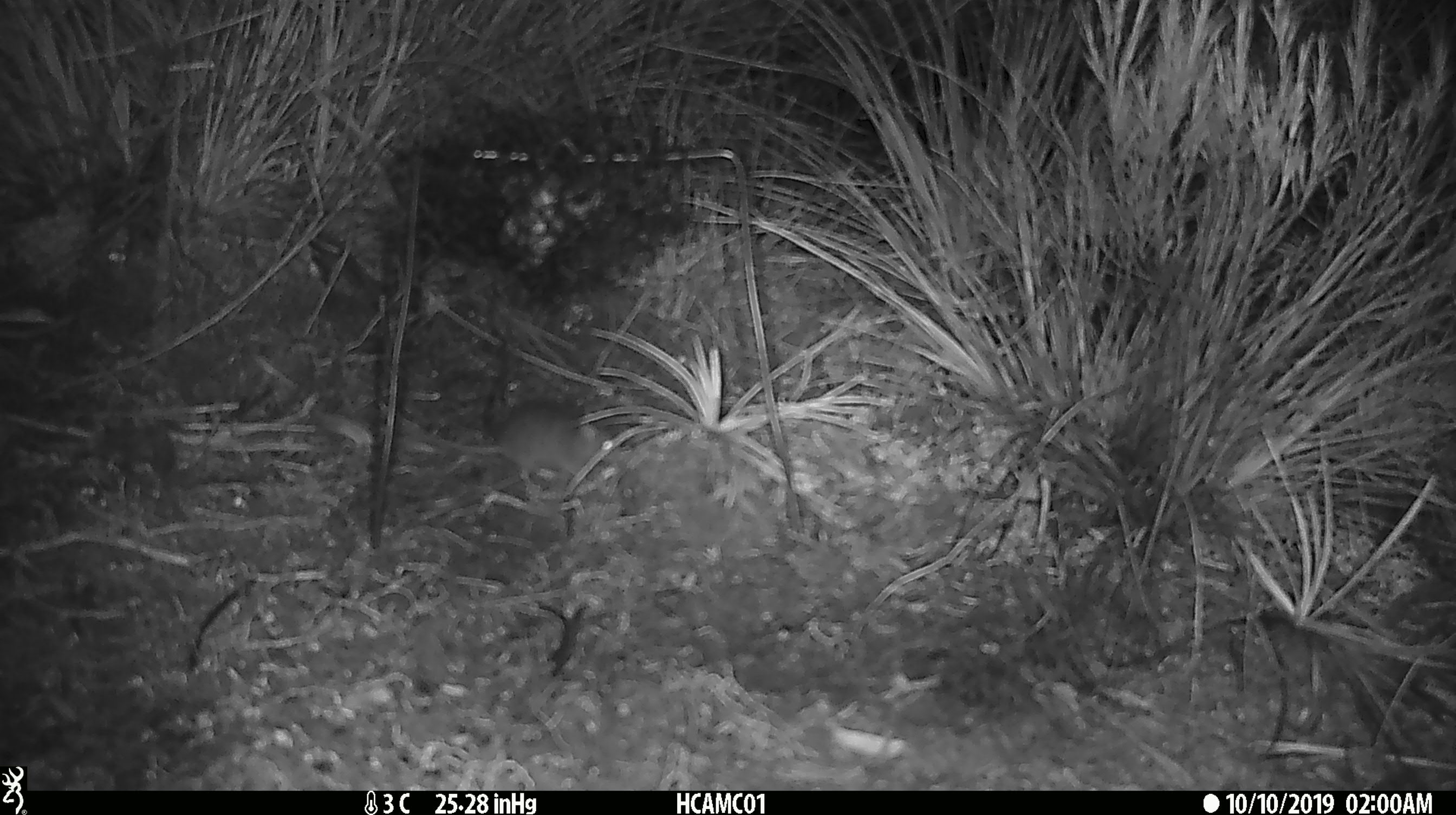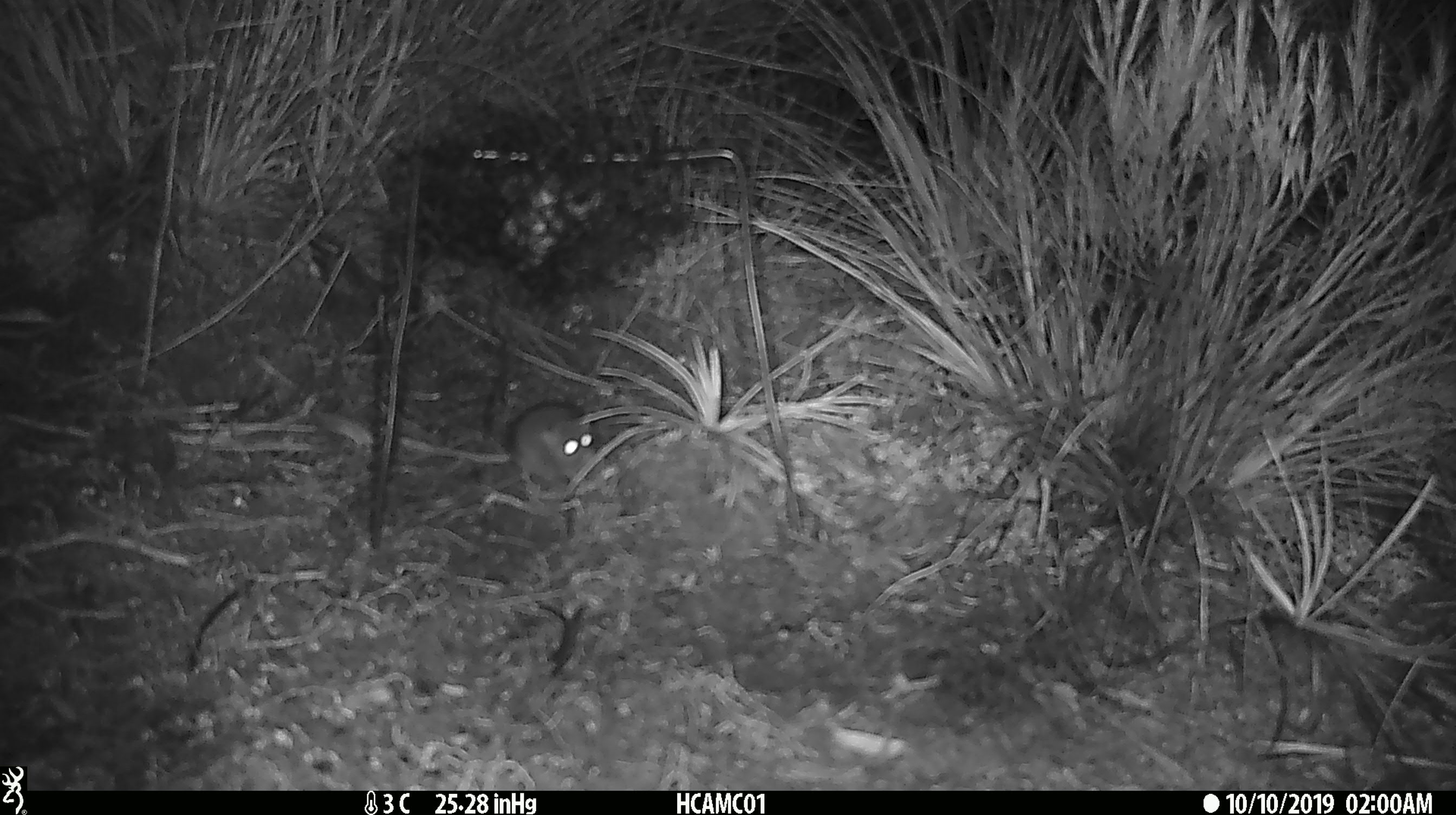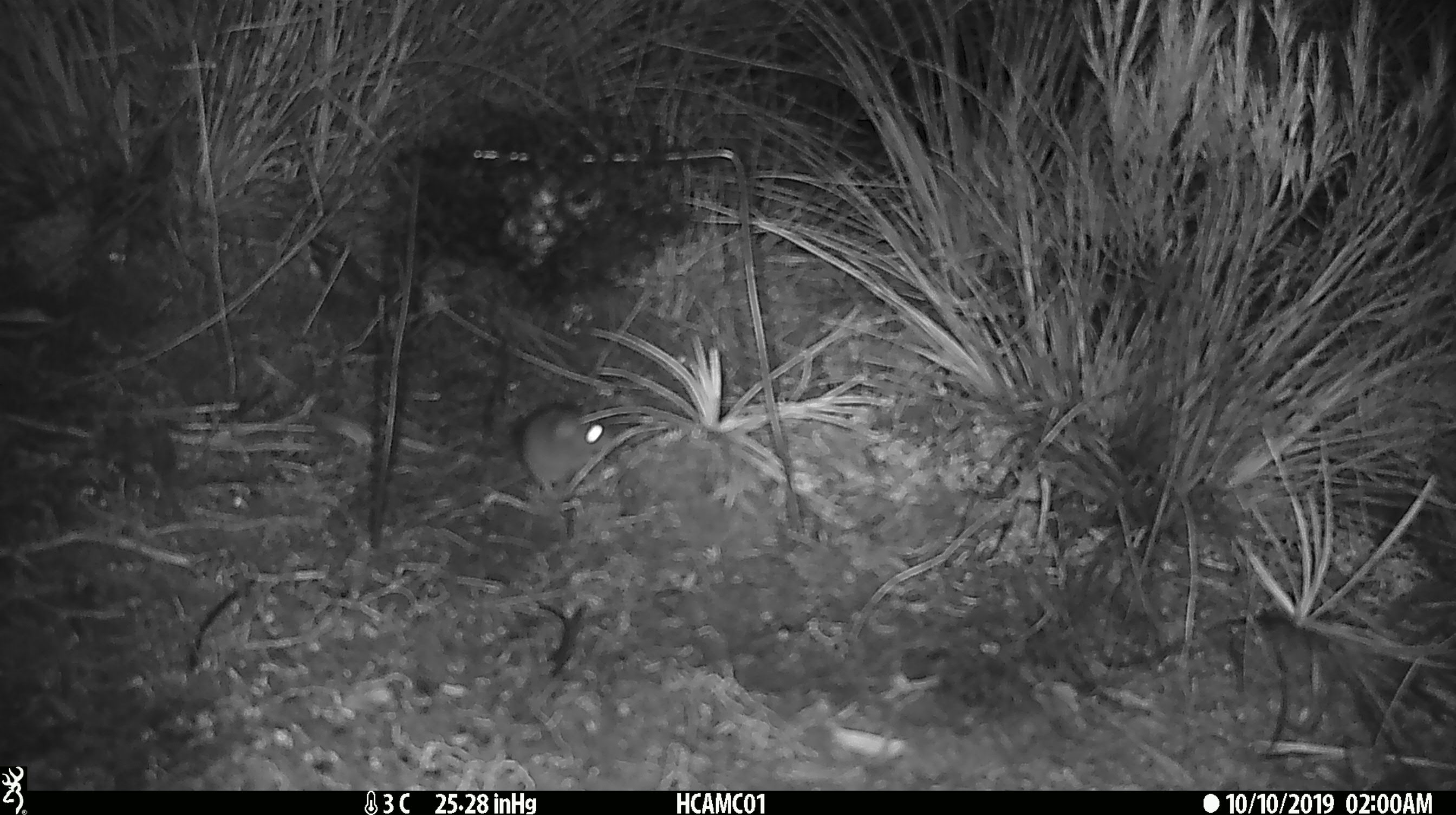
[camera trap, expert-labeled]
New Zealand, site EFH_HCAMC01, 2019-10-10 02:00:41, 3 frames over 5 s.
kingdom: Animalia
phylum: Chordata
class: Mammalia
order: Rodentia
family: Muridae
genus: Mus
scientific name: Mus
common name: mouse